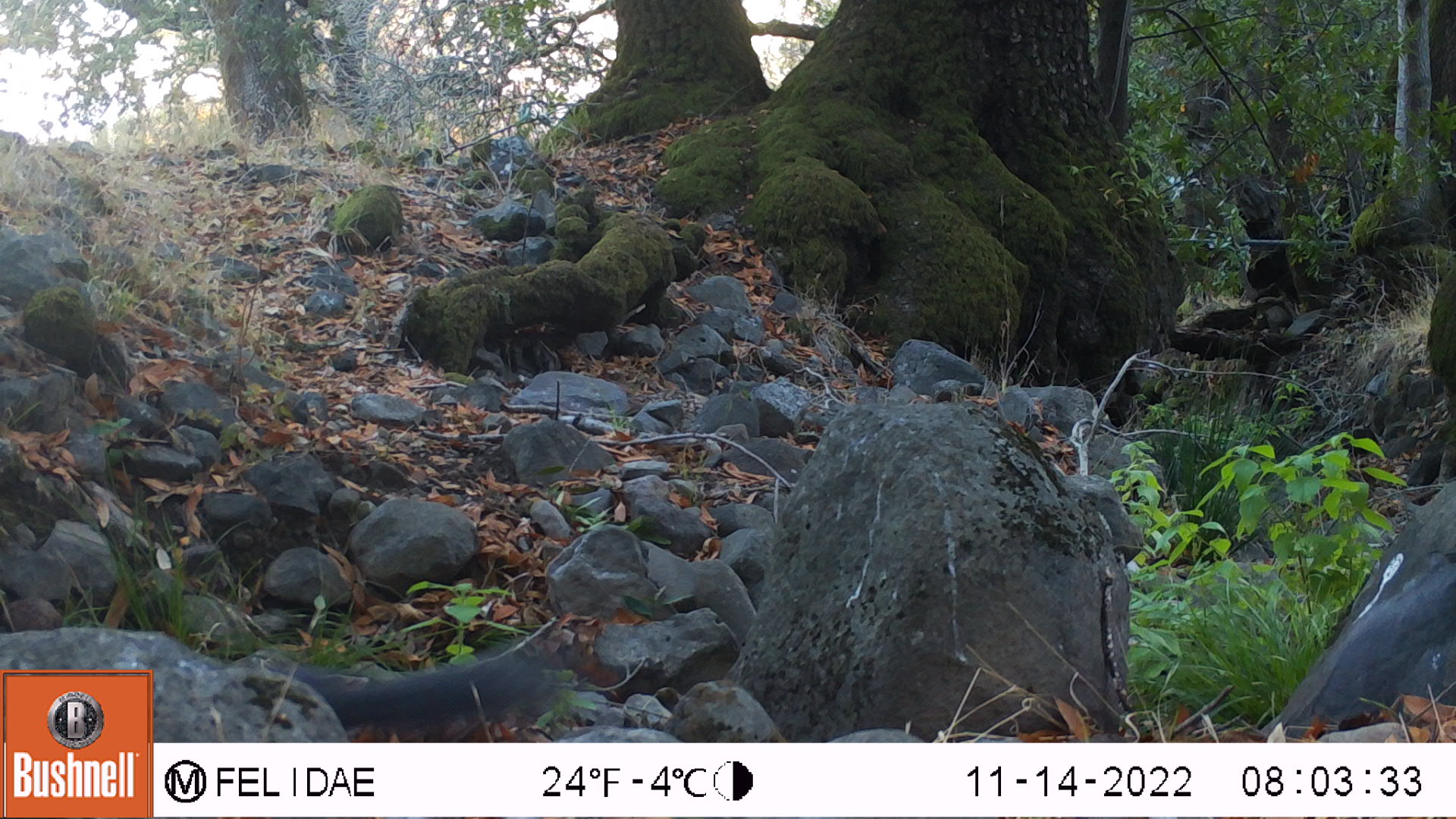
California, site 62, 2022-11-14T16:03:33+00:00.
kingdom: Animalia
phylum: Chordata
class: Mammalia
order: Rodentia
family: Sciuridae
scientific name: Sciuridae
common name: squirrel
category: unknown squirrel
Unknown squirrel (squirrel) (Sciuridae).